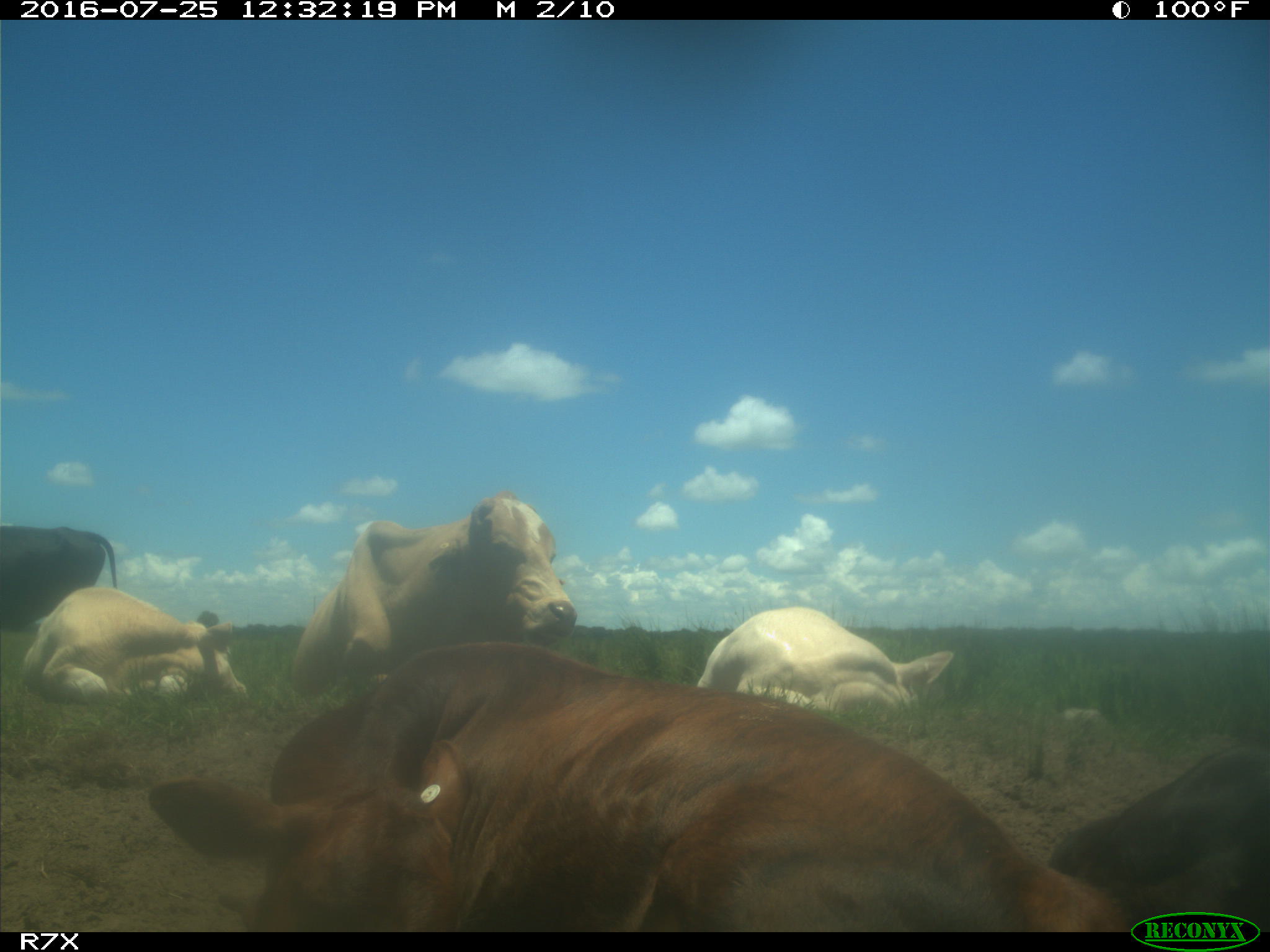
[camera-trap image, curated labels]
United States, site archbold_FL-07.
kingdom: Animalia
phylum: Chordata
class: Mammalia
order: Artiodactyla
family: Bovidae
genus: Bos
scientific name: Bos taurus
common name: domestic cow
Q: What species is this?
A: Bos taurus (domestic cow).